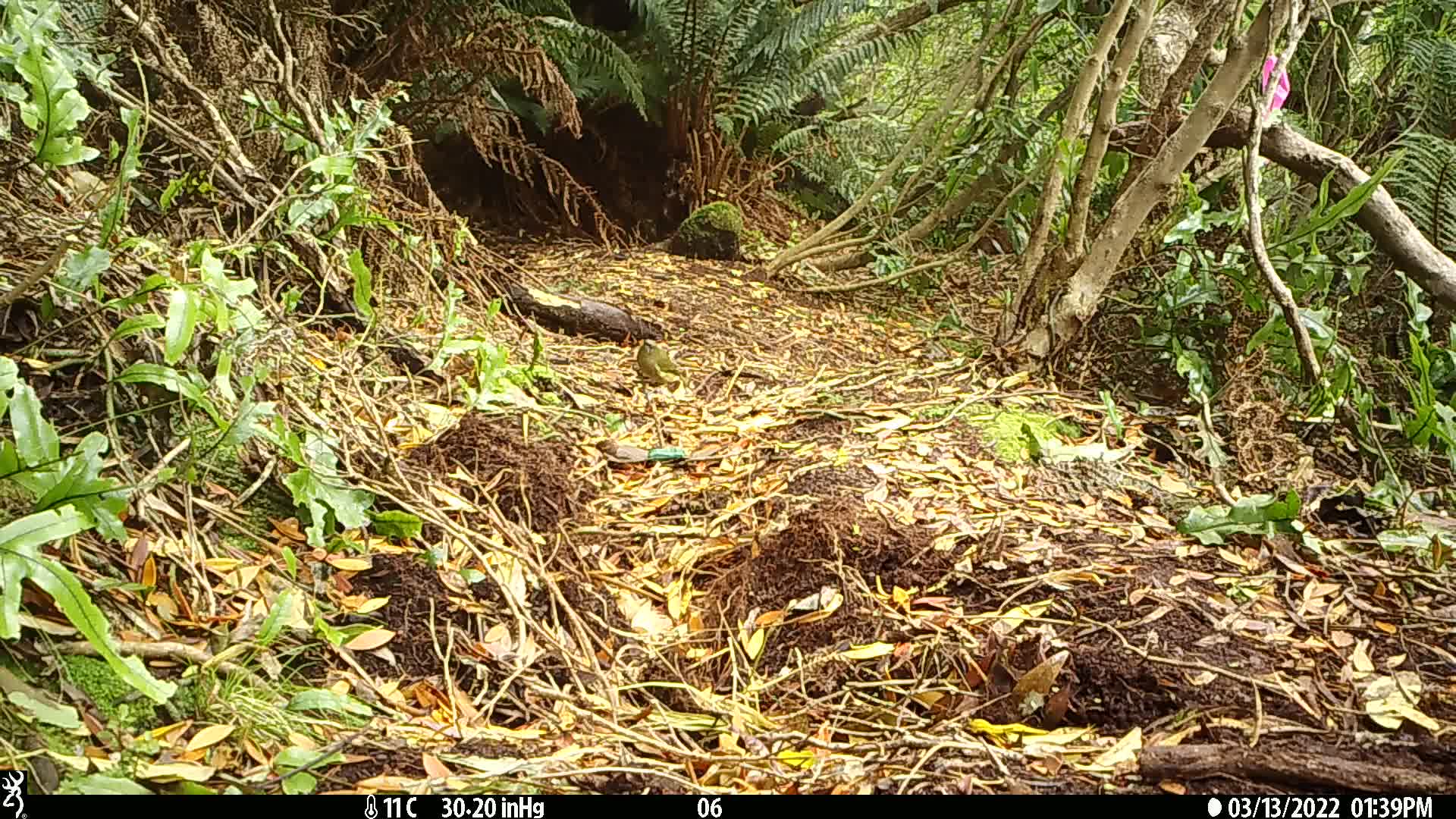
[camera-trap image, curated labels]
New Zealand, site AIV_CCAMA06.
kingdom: Animalia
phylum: Chordata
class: Aves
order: Passeriformes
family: Meliphagidae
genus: Anthornis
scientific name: Anthornis melanura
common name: new zealand bellbird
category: bellbird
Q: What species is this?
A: Bellbird (new zealand bellbird) (Anthornis melanura).